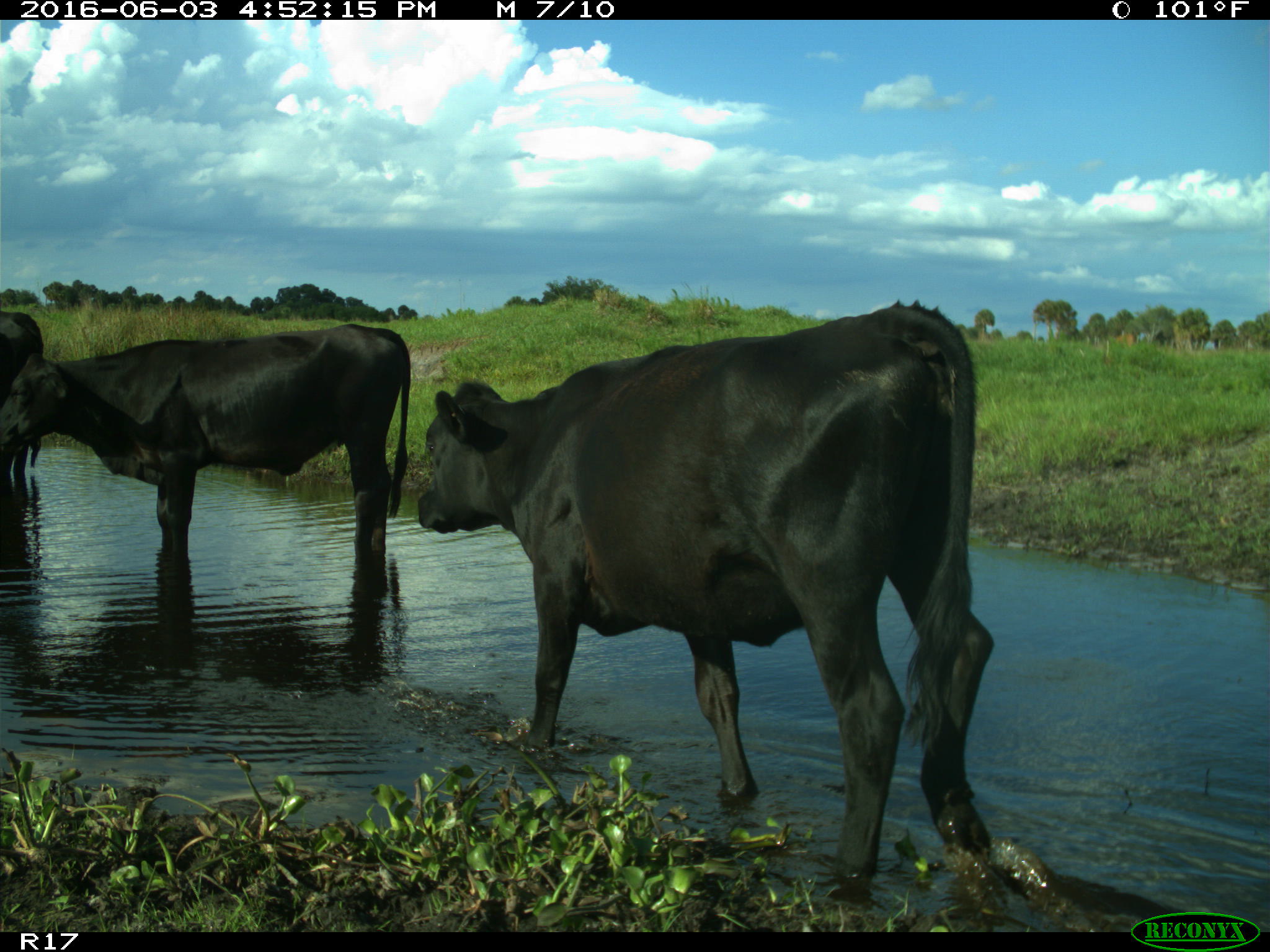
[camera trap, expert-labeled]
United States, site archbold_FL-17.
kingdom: Animalia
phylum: Chordata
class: Mammalia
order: Artiodactyla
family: Bovidae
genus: Bos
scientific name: Bos taurus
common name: domestic cow